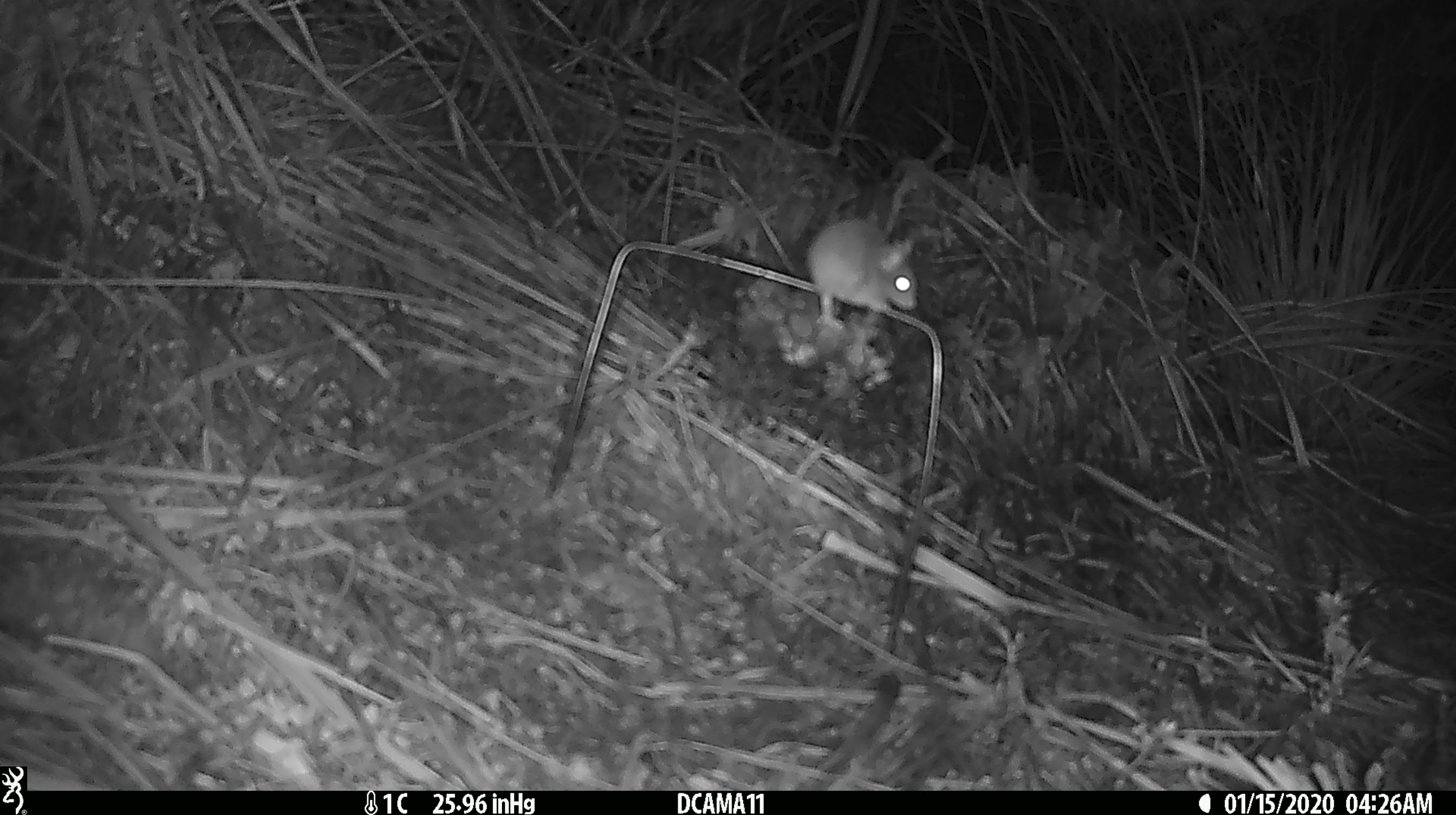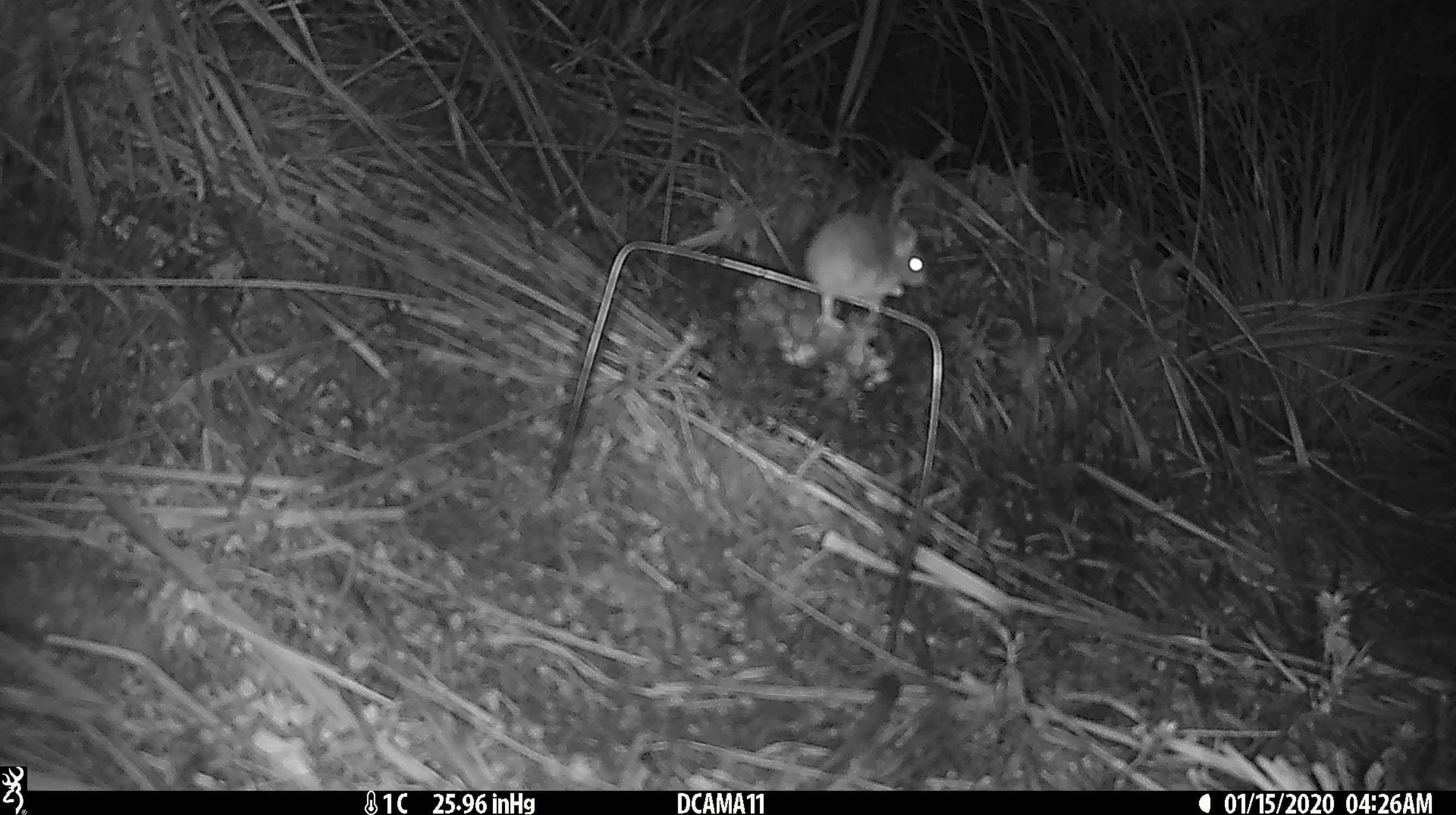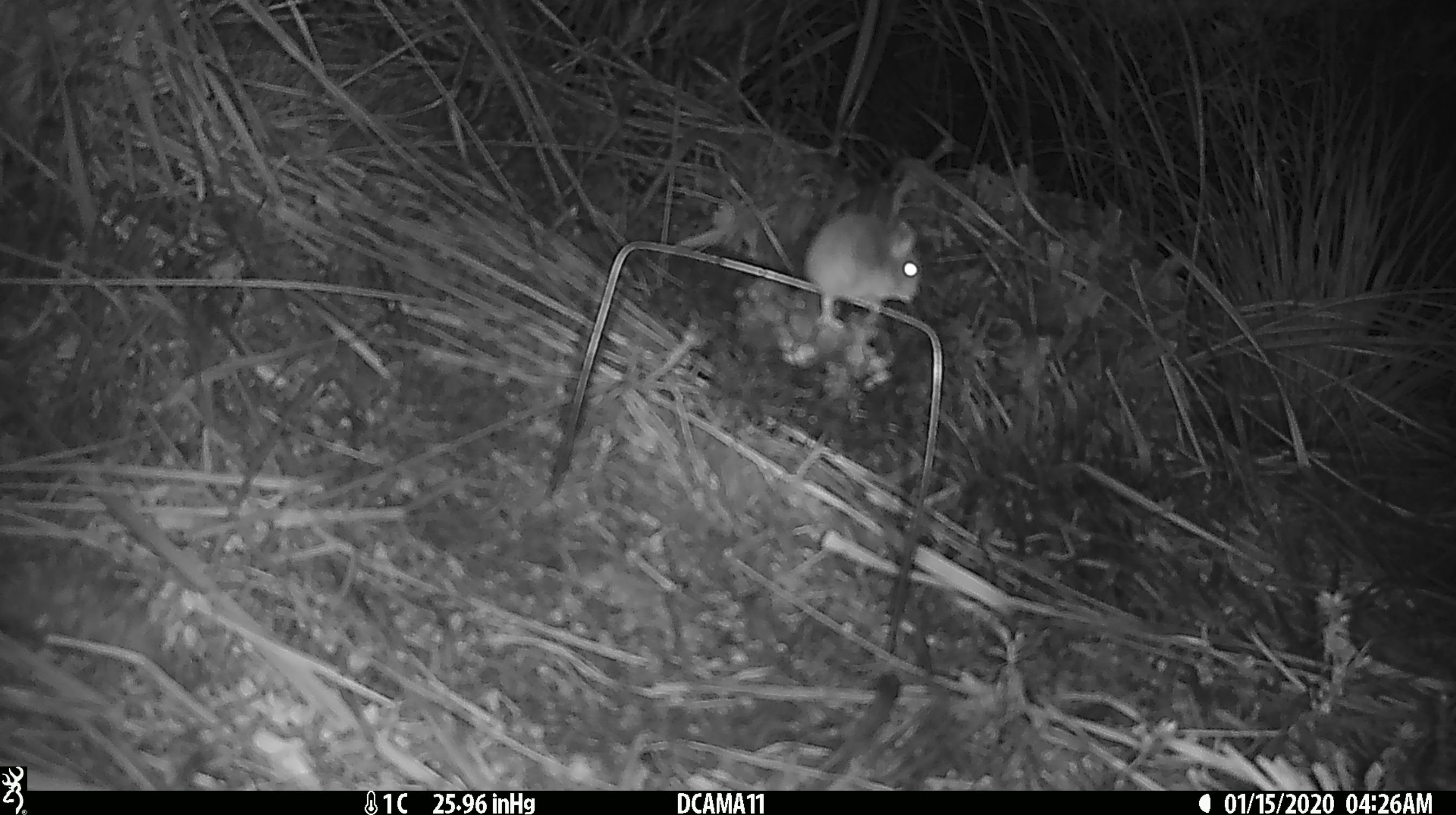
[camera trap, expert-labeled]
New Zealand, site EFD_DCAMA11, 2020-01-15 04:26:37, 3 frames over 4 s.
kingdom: Animalia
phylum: Chordata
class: Mammalia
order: Rodentia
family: Muridae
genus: Mus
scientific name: Mus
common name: mouse